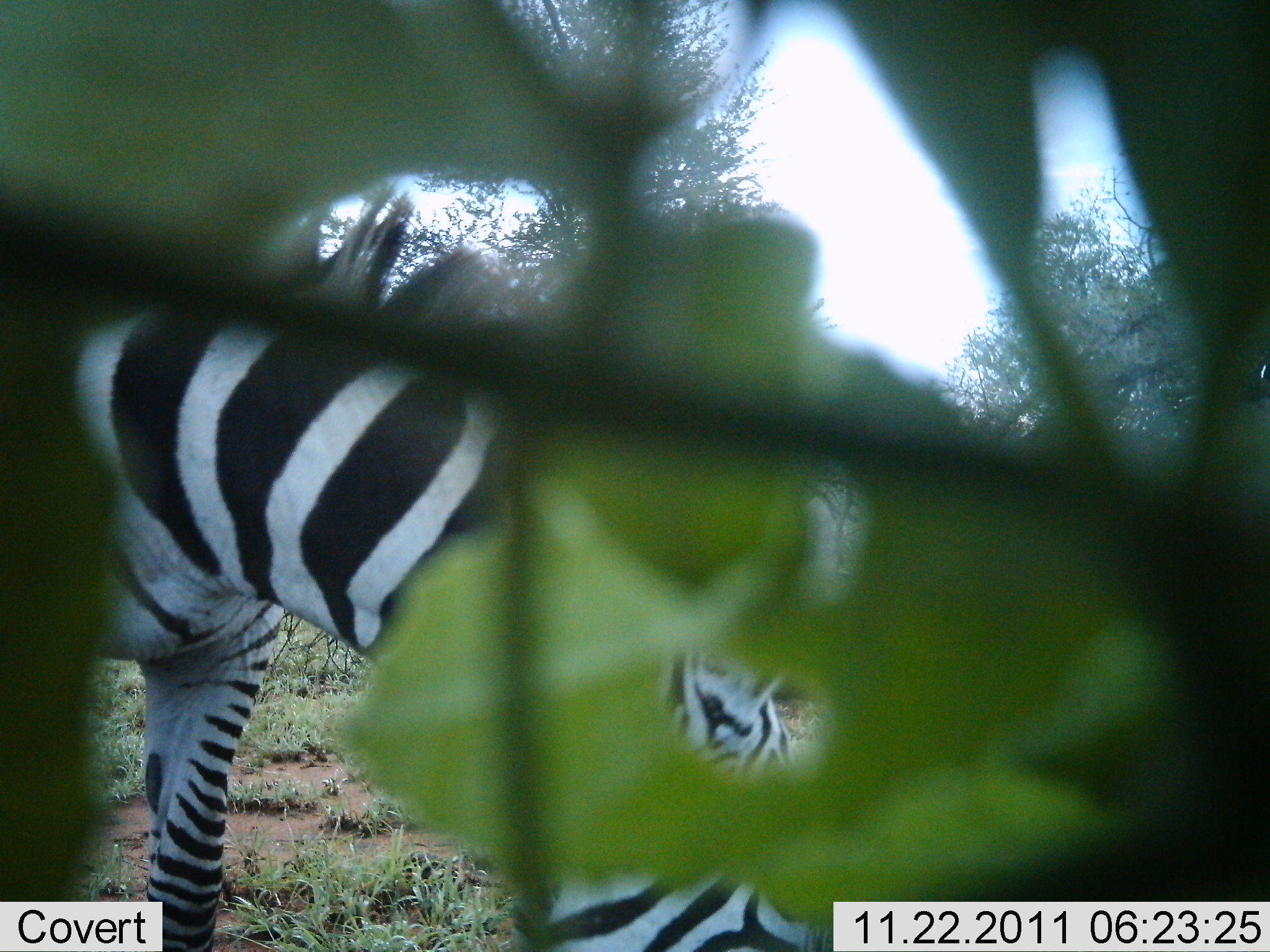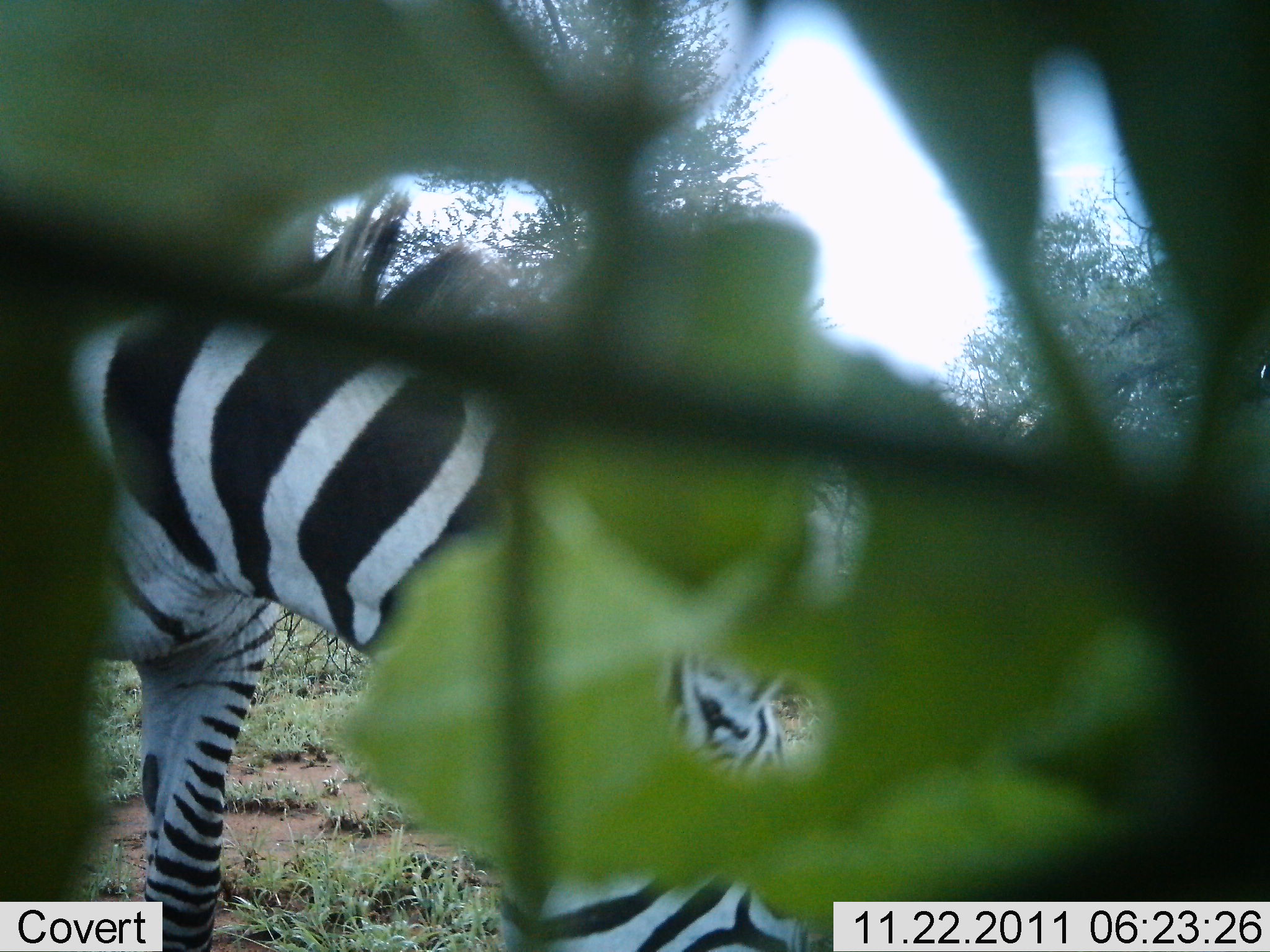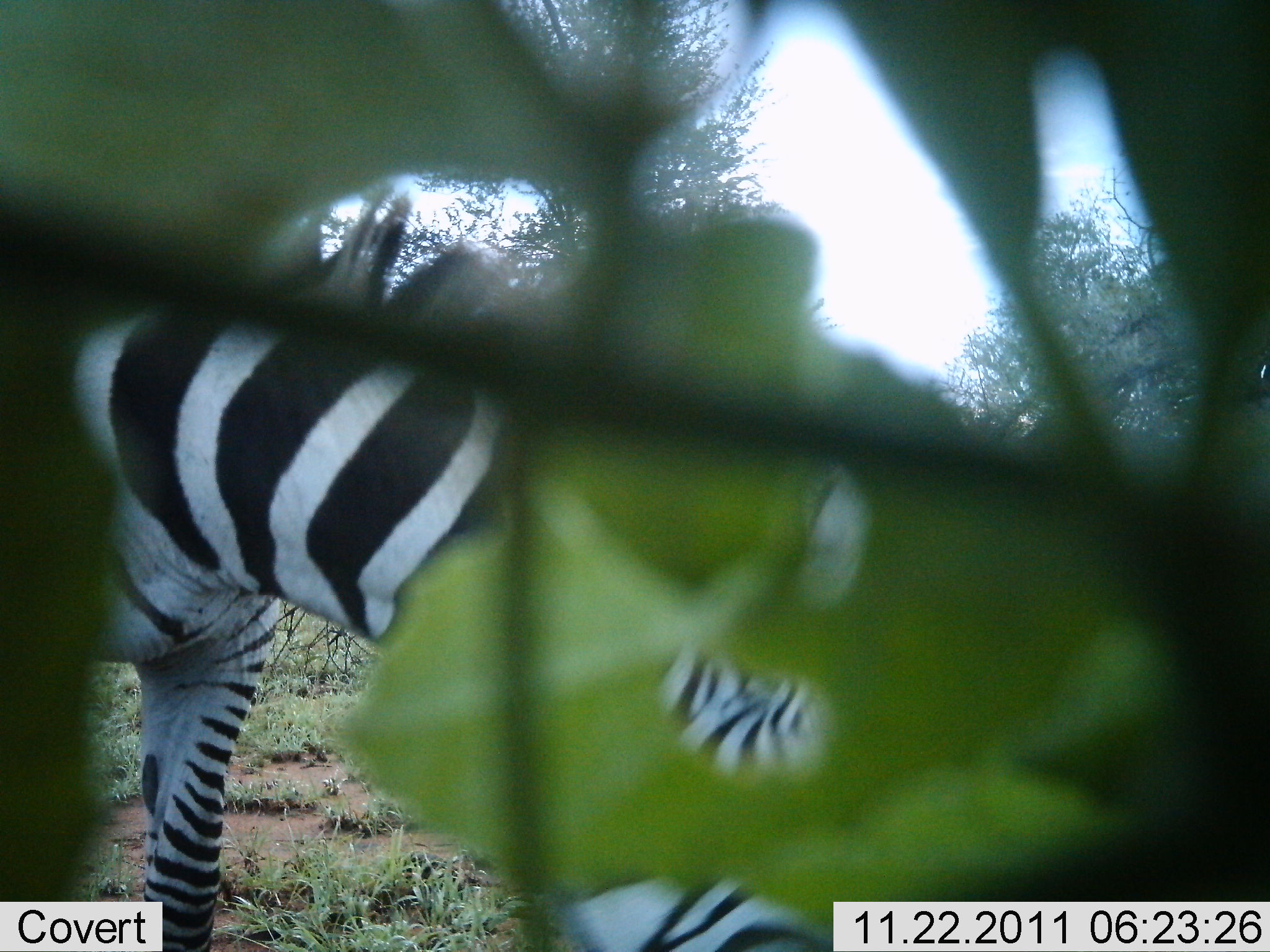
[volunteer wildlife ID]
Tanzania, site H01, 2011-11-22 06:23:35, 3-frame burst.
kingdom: Animalia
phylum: Chordata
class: Mammalia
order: Perissodactyla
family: Equidae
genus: Equus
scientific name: Equus quagga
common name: plains zebra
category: zebra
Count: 1.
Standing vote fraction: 33%.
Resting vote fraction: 0%.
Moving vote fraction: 0%.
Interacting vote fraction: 0%.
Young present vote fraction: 0%.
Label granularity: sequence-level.